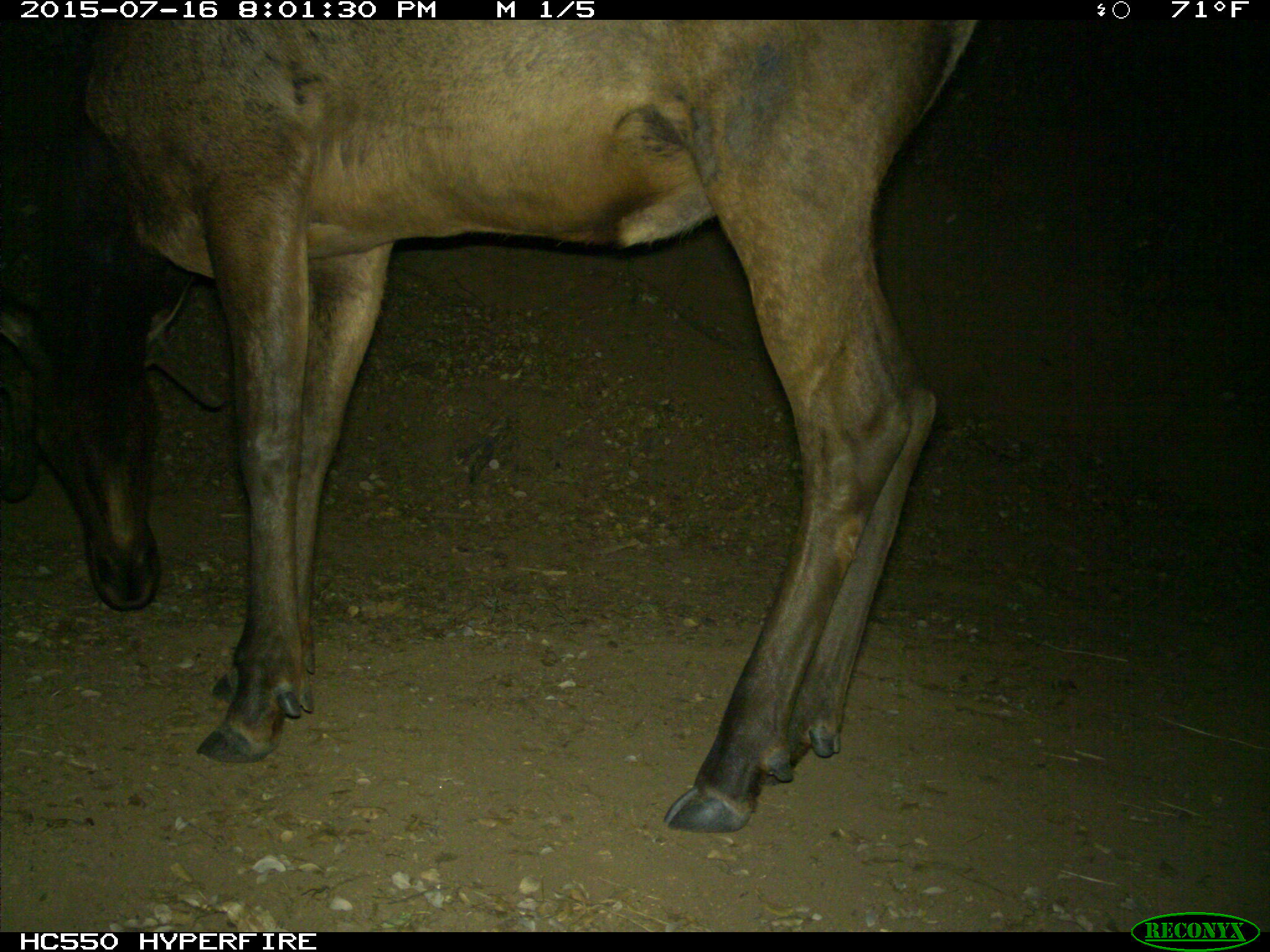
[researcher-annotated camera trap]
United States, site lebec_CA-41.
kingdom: Animalia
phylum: Chordata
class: Mammalia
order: Artiodactyla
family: Cervidae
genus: Cervus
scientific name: Cervus canadensis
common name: elk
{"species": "Cervus canadensis (elk)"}